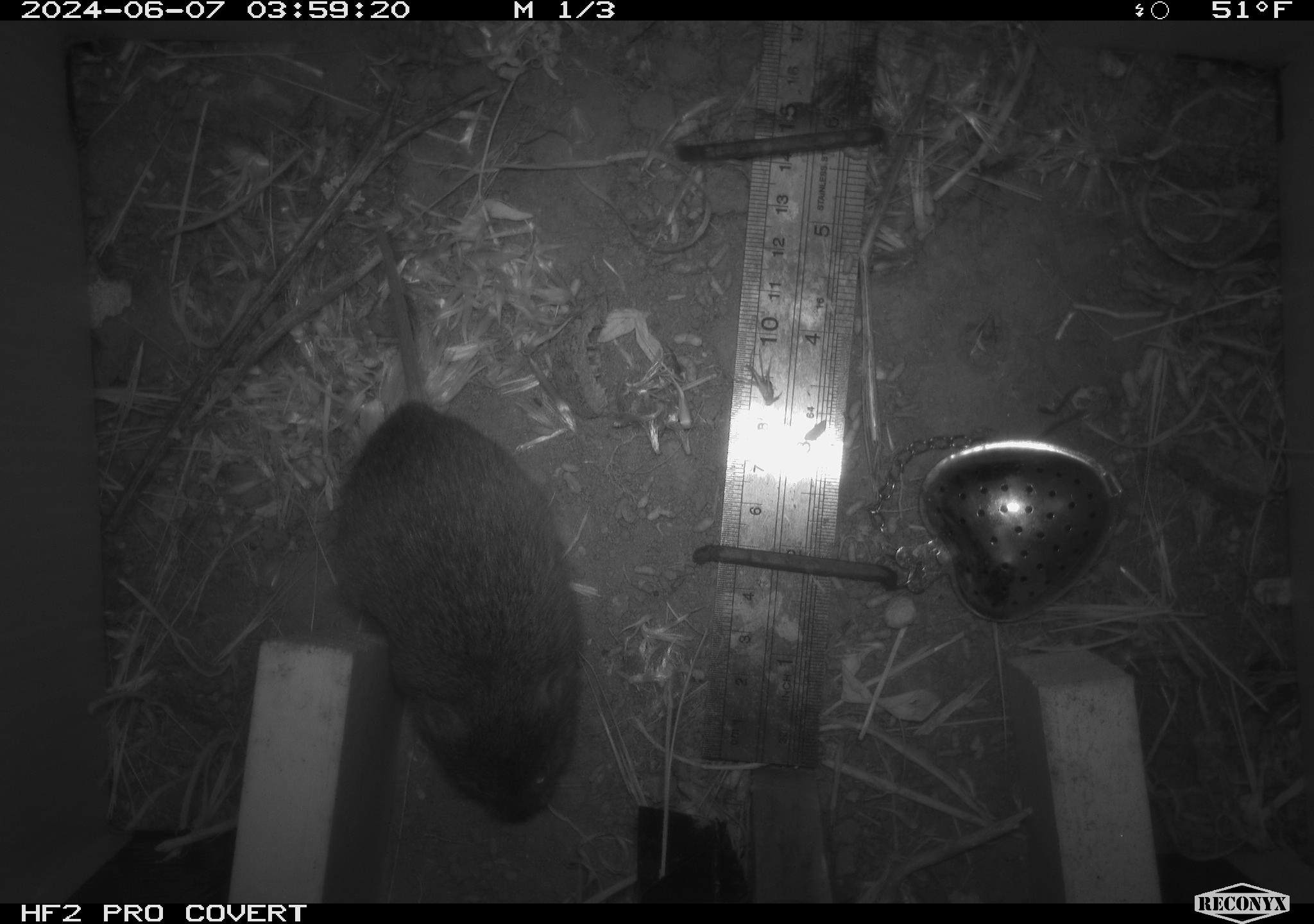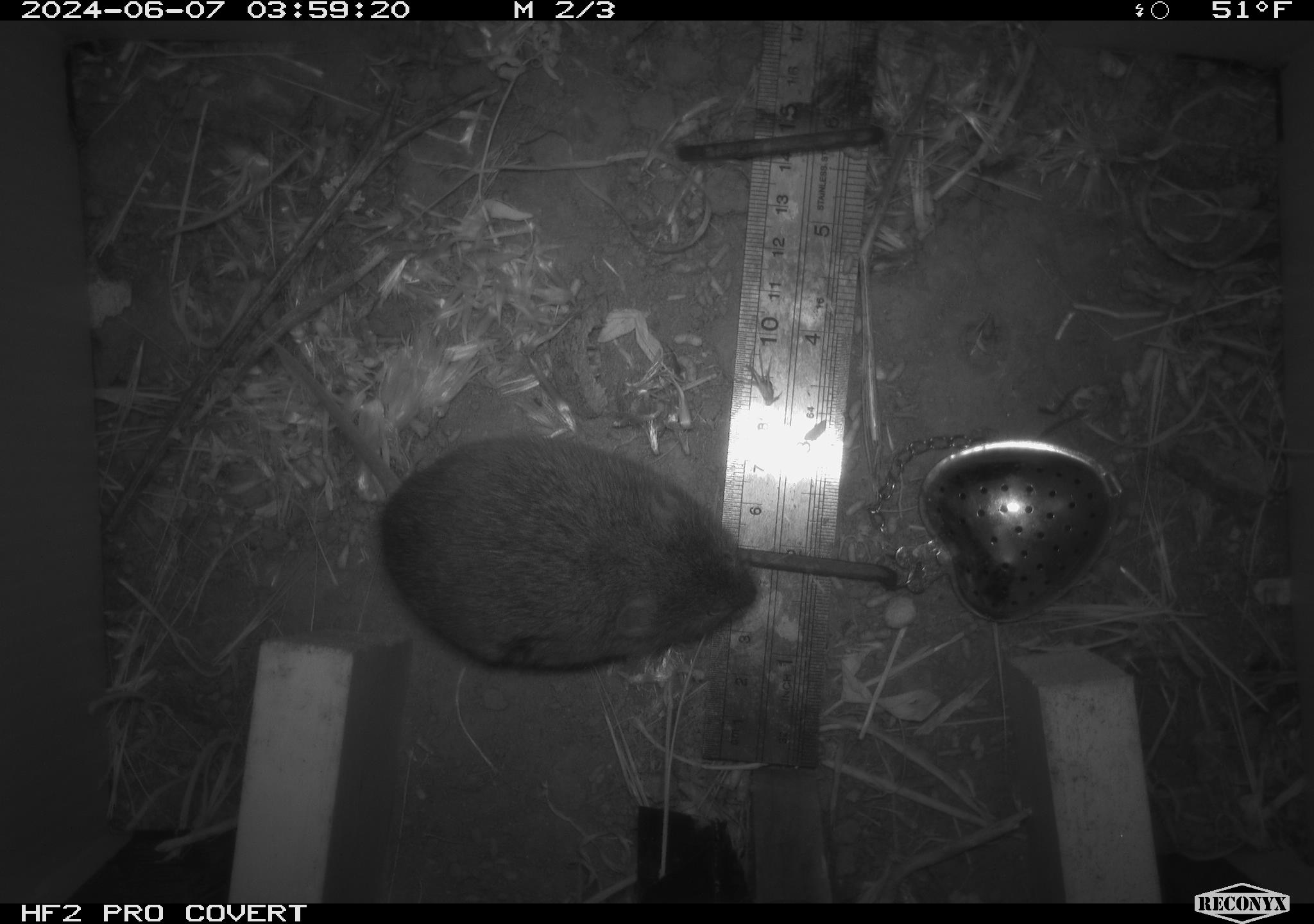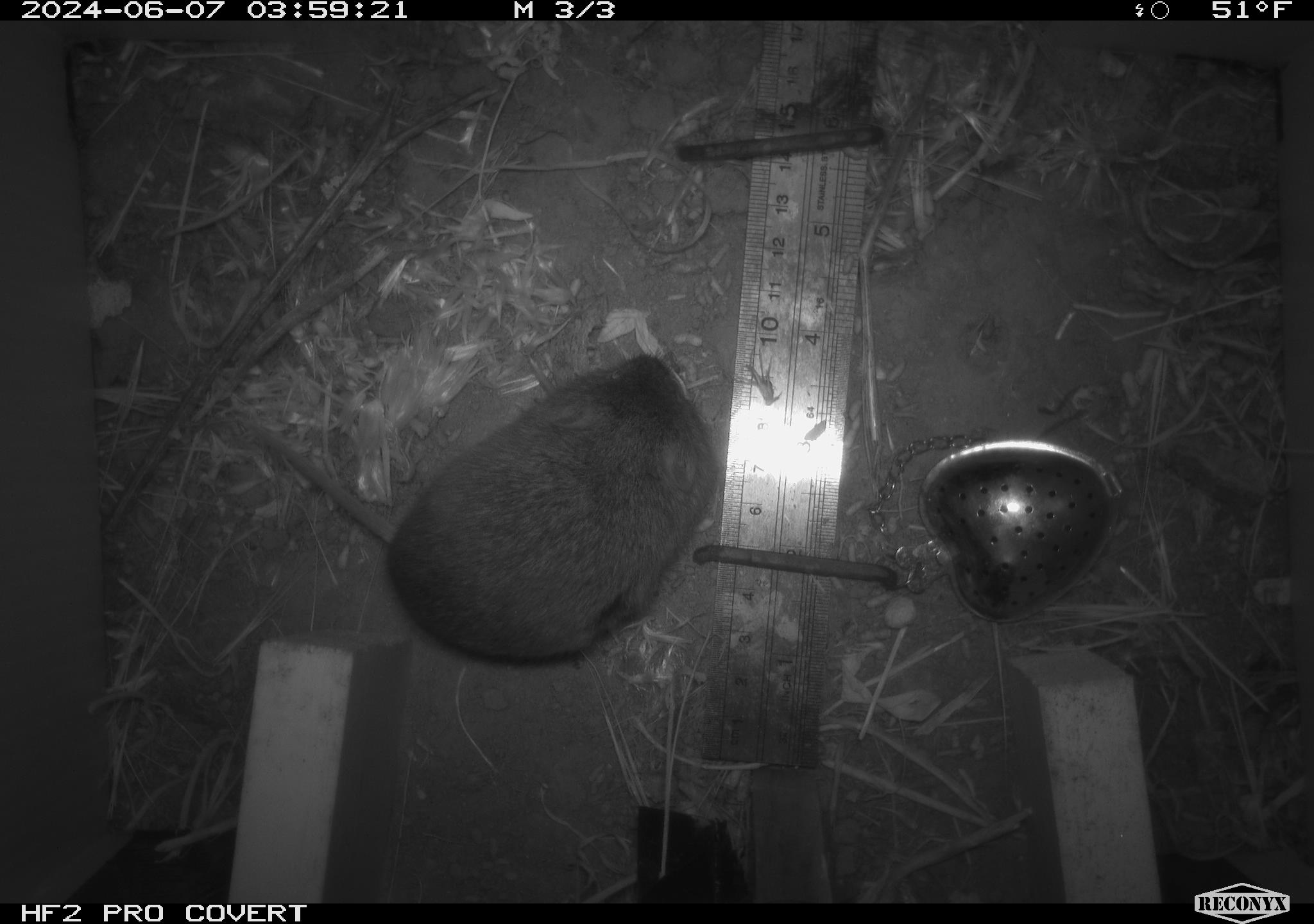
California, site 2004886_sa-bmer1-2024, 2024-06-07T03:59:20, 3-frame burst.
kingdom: Animalia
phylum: Chordata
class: Mammalia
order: Rodentia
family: Cricetidae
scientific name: Arvicolinae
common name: voles, lemmings, and muskrats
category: arvicolinae subfamily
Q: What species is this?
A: Arvicolinae subfamily (voles, lemmings, and muskrats) (Arvicolinae).